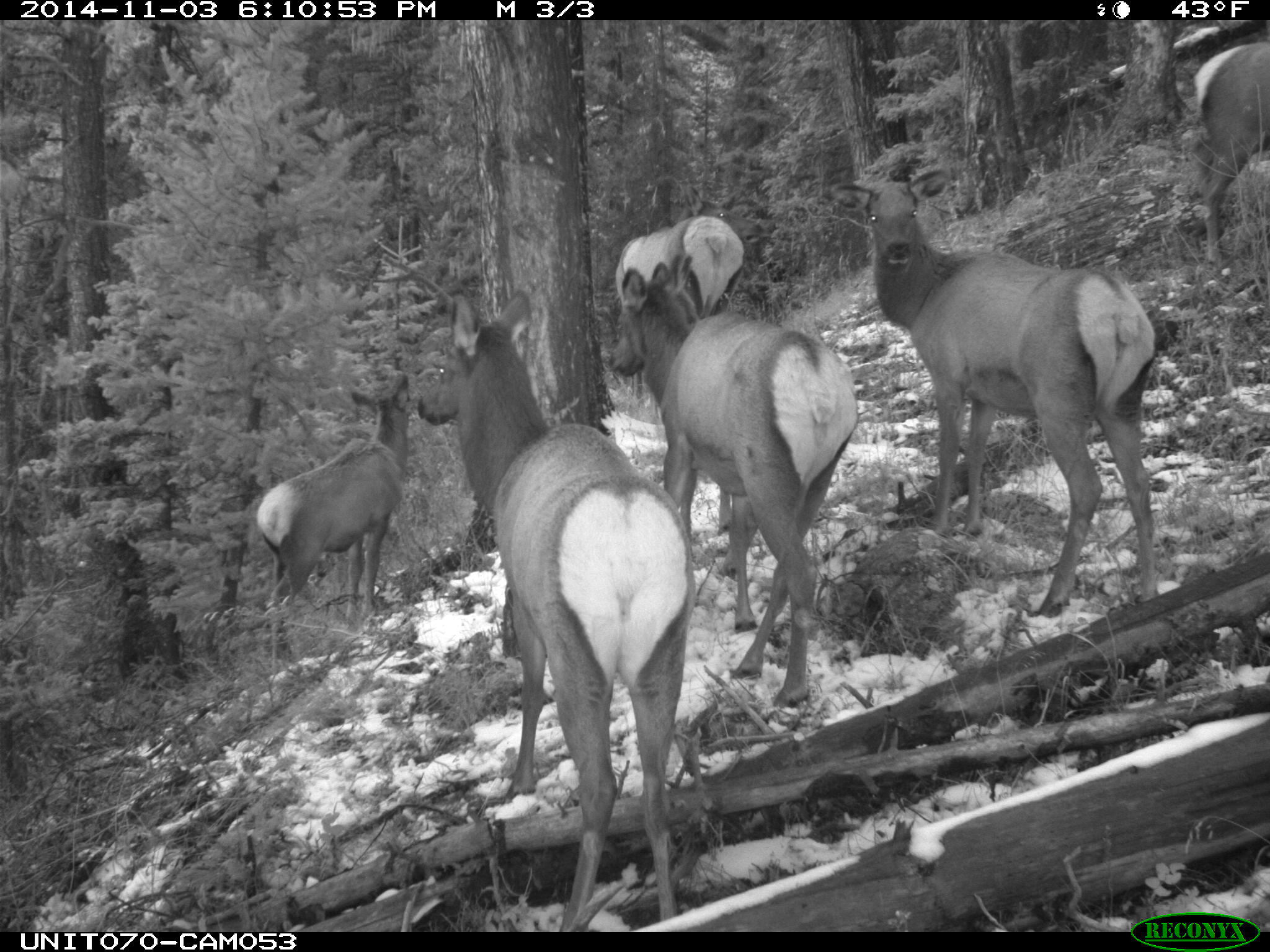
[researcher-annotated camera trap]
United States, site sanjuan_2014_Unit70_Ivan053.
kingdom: Animalia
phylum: Chordata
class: Mammalia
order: Artiodactyla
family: Cervidae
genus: Cervus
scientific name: Cervus elaphus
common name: red deer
Cervus elaphus (red deer).